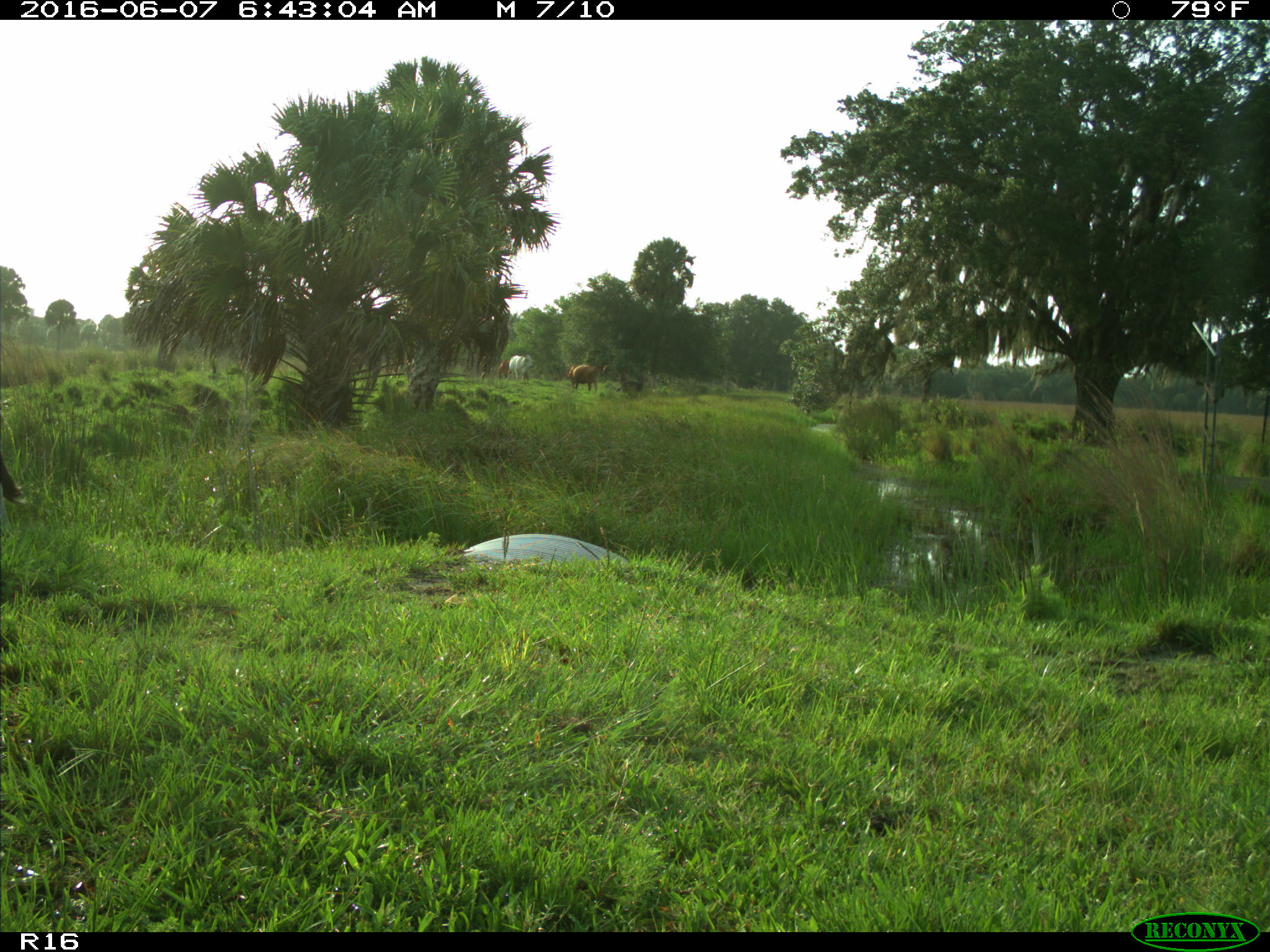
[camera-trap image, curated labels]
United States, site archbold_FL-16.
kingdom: Animalia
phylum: Chordata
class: Mammalia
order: Artiodactyla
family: Bovidae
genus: Bos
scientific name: Bos taurus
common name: domestic cow